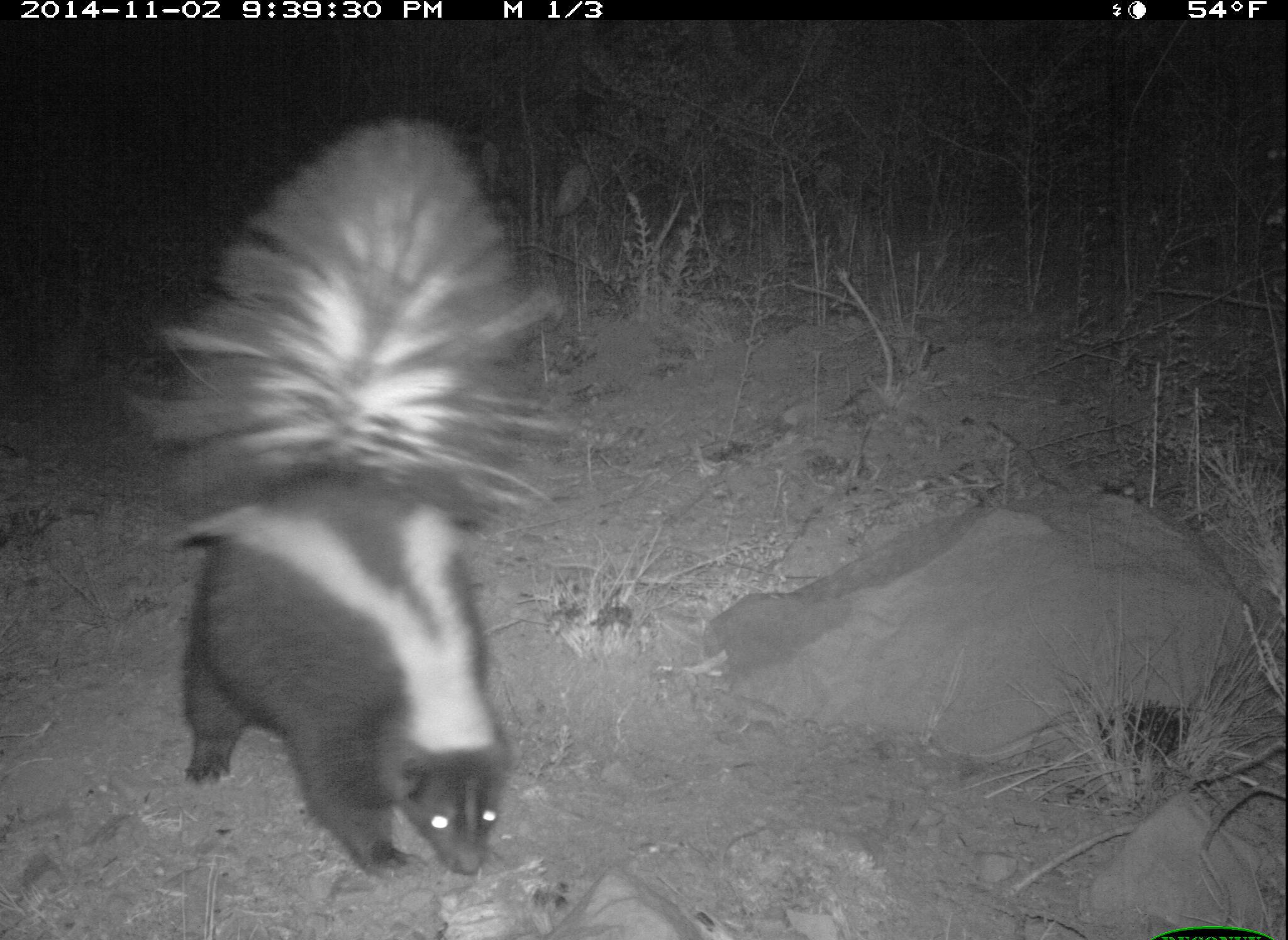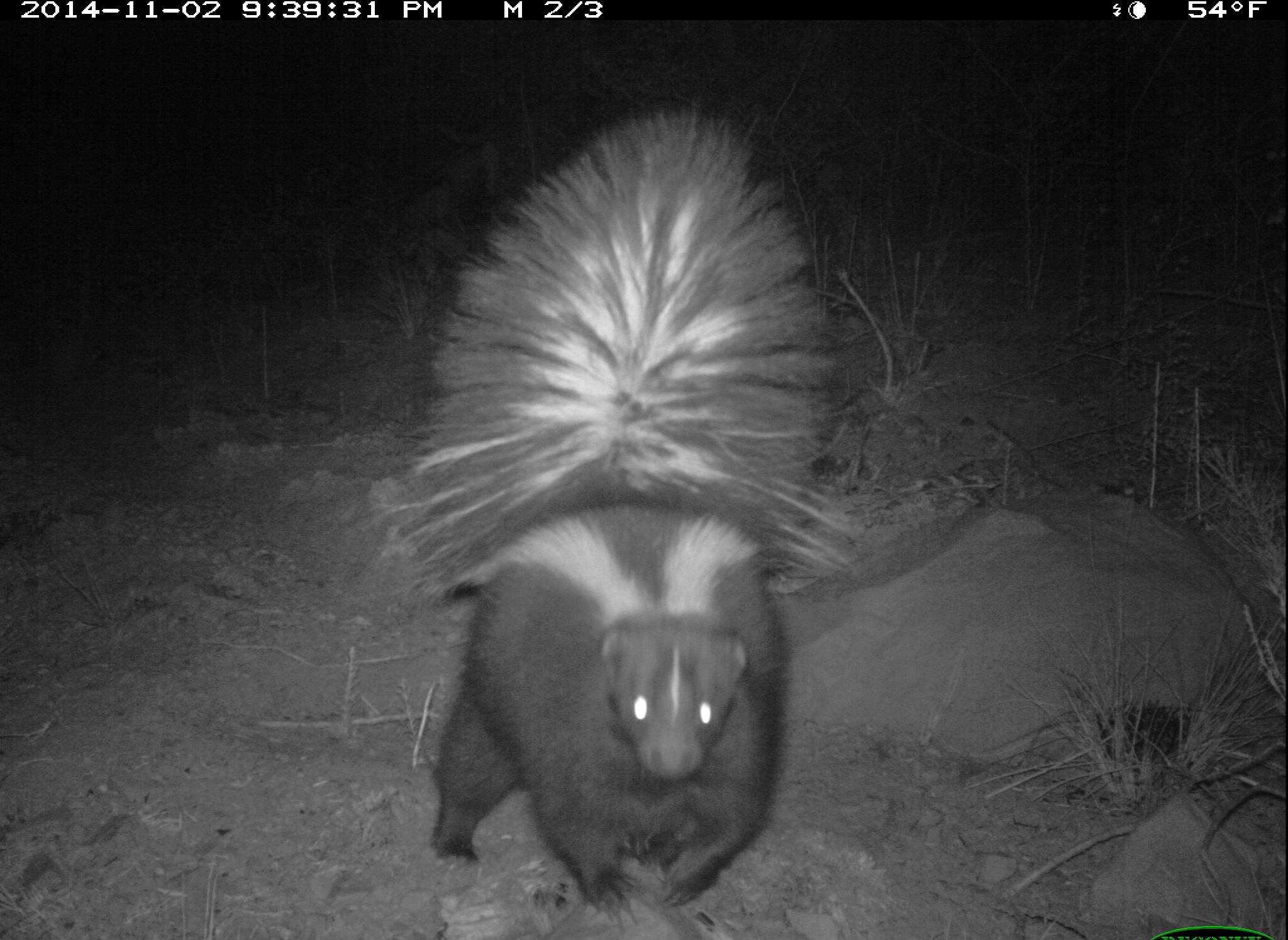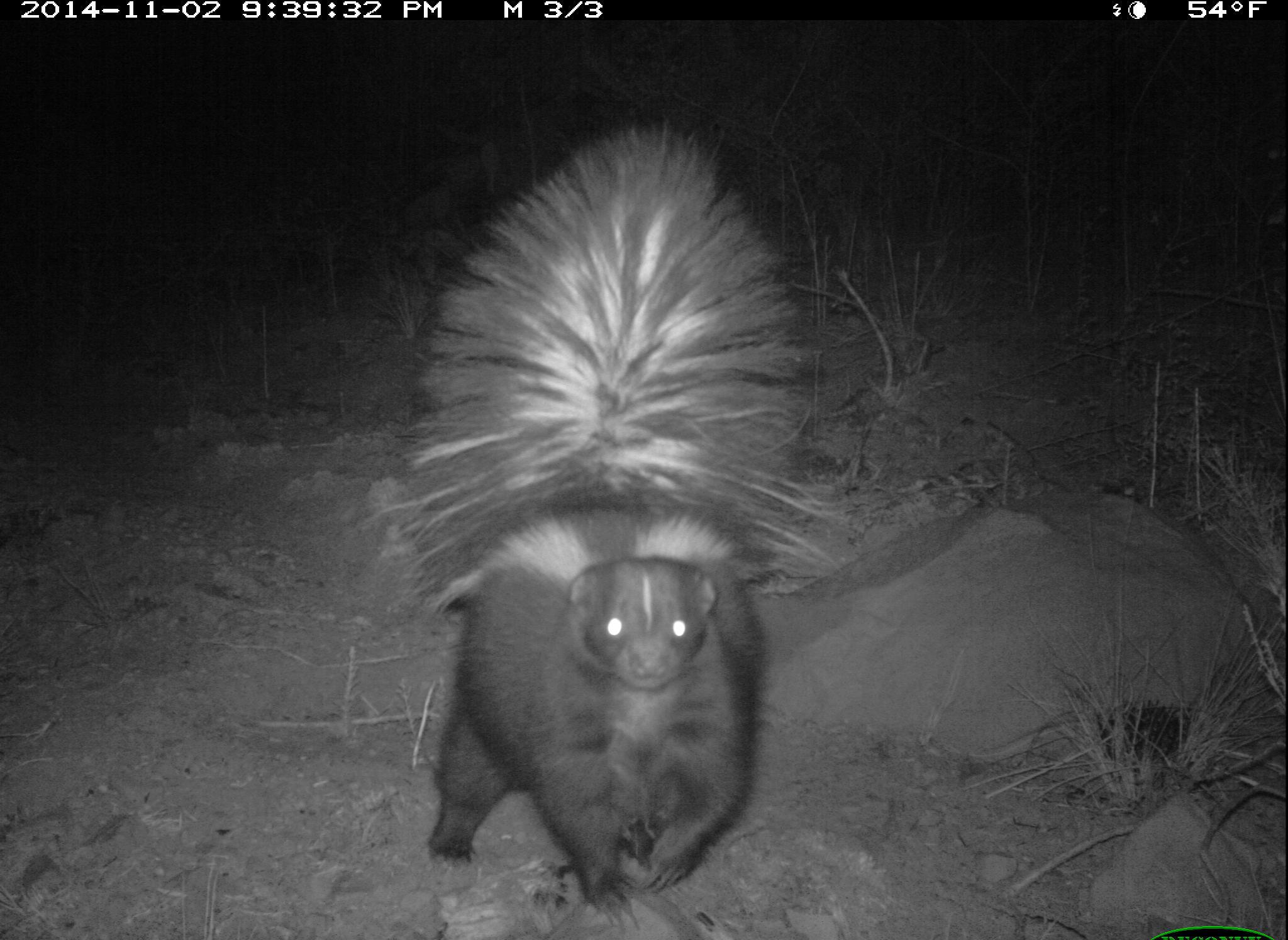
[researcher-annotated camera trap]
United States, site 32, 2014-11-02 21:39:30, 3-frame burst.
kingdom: Animalia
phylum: Chordata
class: Mammalia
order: Carnivora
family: Mephitidae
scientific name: Mephitidae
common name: skunk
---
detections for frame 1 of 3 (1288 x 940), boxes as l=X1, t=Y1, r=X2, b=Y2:
skunk: l=117, t=122, r=590, b=882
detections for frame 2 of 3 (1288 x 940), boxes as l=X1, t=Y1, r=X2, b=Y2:
skunk: l=406, t=106, r=883, b=915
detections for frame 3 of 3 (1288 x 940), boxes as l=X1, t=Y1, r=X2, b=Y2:
skunk: l=399, t=122, r=860, b=933